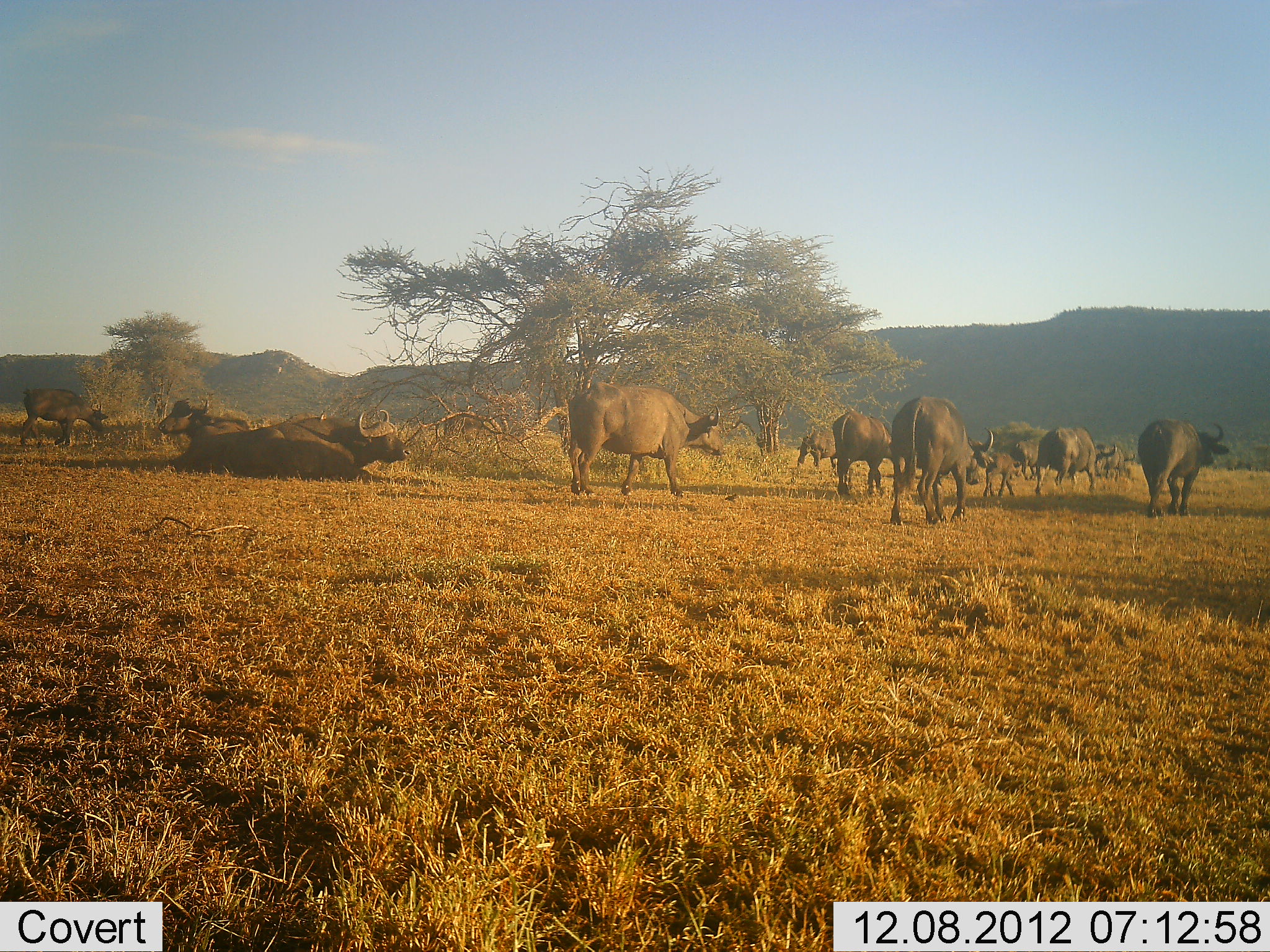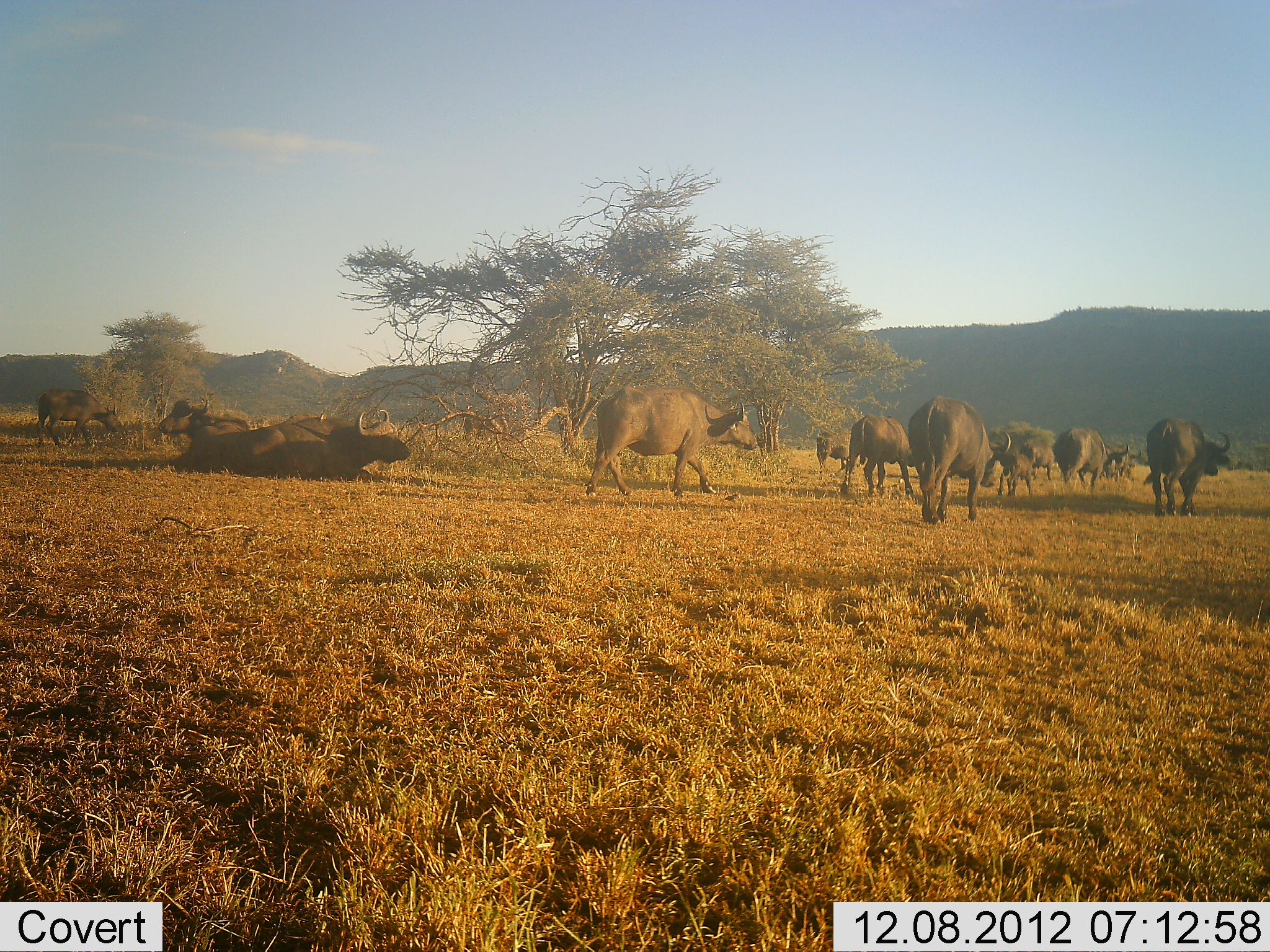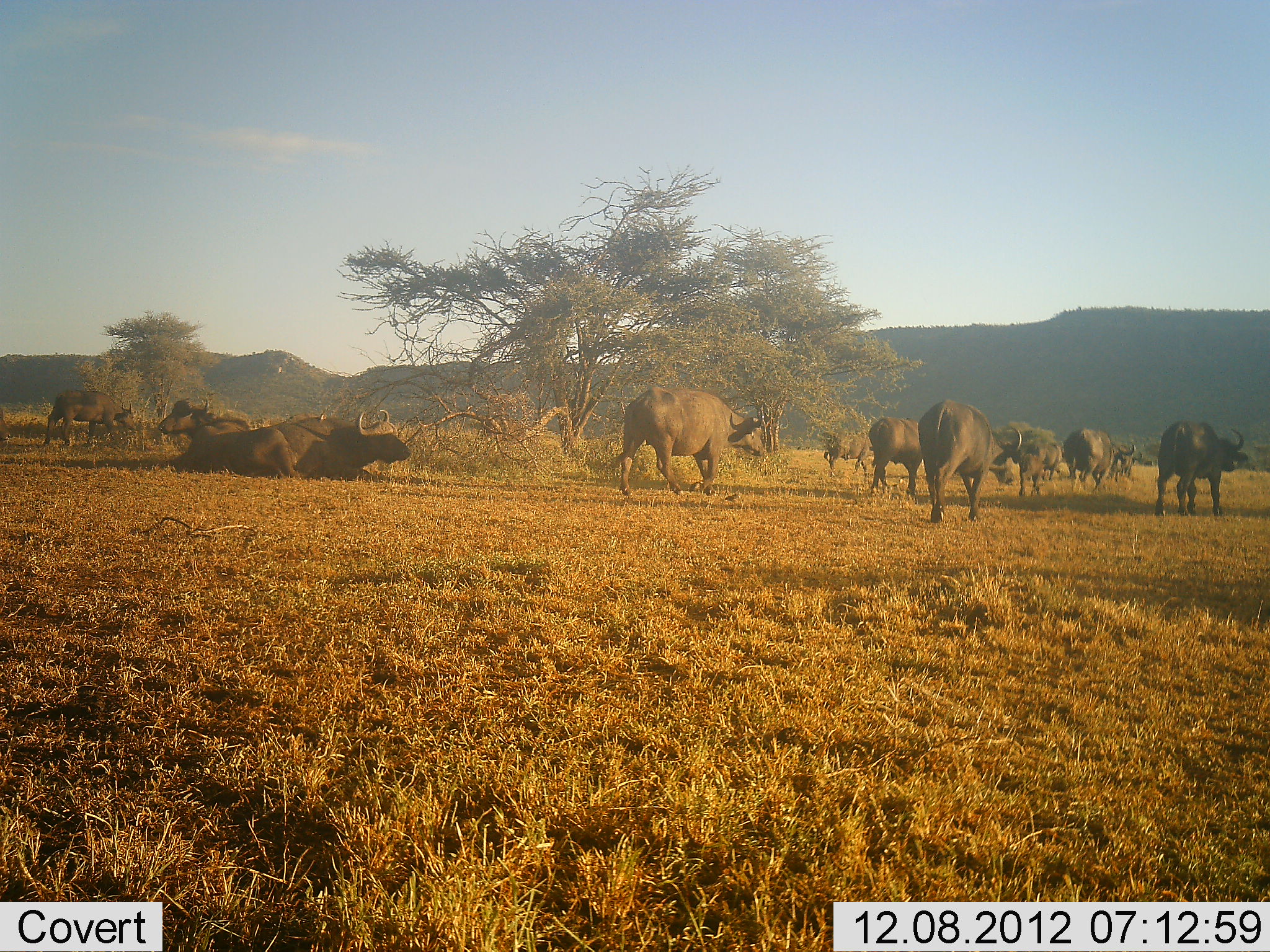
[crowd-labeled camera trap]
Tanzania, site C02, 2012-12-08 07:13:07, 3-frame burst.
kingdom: Animalia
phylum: Chordata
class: Mammalia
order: Artiodactyla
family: Bovidae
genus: Syncerus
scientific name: Syncerus caffer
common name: cape buffalo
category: buffalo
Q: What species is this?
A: Buffalo (cape buffalo) (Syncerus caffer).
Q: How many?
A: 11-50.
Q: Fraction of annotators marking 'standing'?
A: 36%.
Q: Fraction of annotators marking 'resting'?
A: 73%.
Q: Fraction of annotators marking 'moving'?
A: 91%.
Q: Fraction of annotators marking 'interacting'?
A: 0%.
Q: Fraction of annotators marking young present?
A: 18%.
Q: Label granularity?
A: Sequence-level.